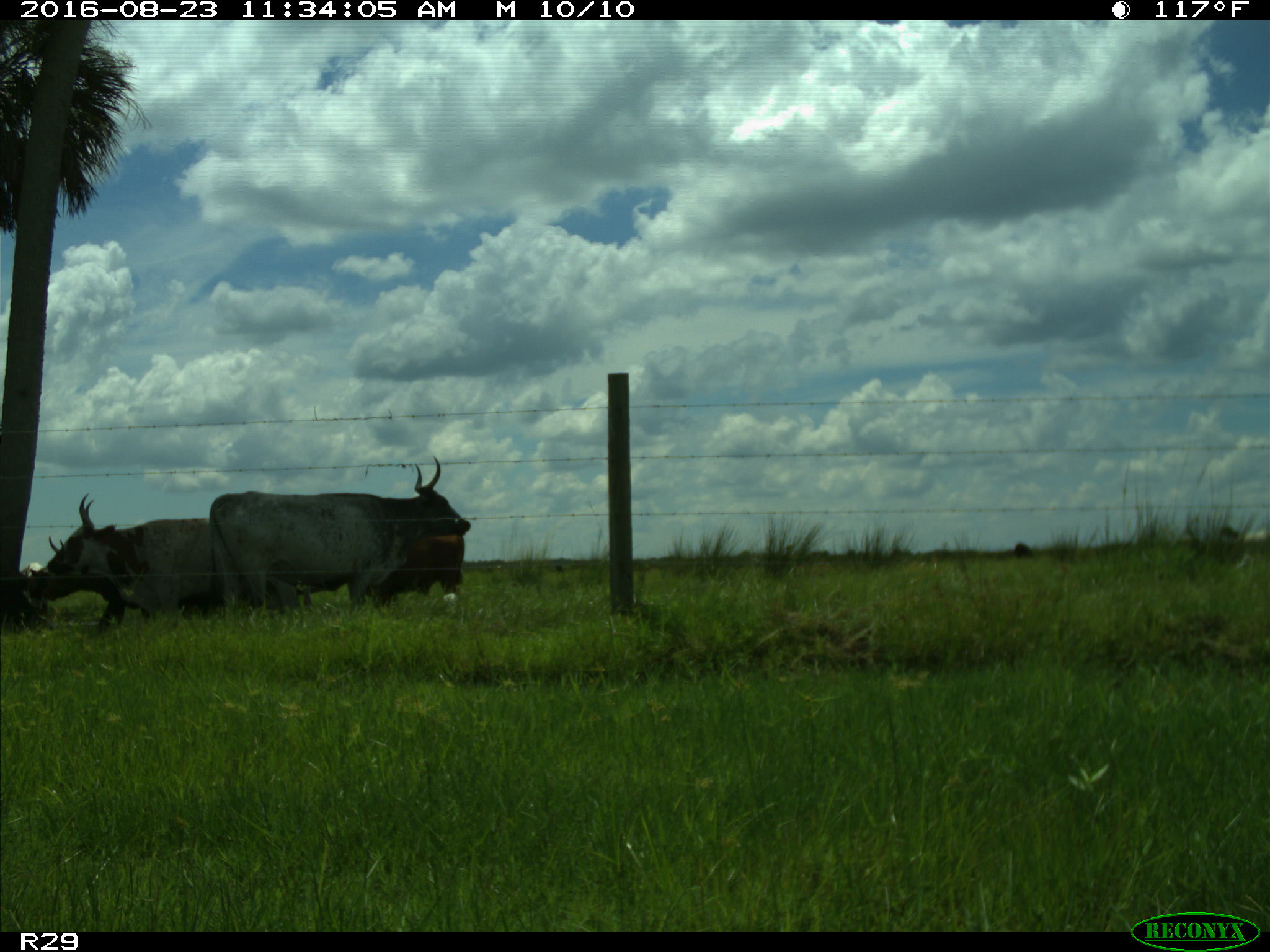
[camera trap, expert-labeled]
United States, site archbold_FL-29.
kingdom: Animalia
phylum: Chordata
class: Mammalia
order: Artiodactyla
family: Bovidae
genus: Bos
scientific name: Bos taurus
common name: domestic cow